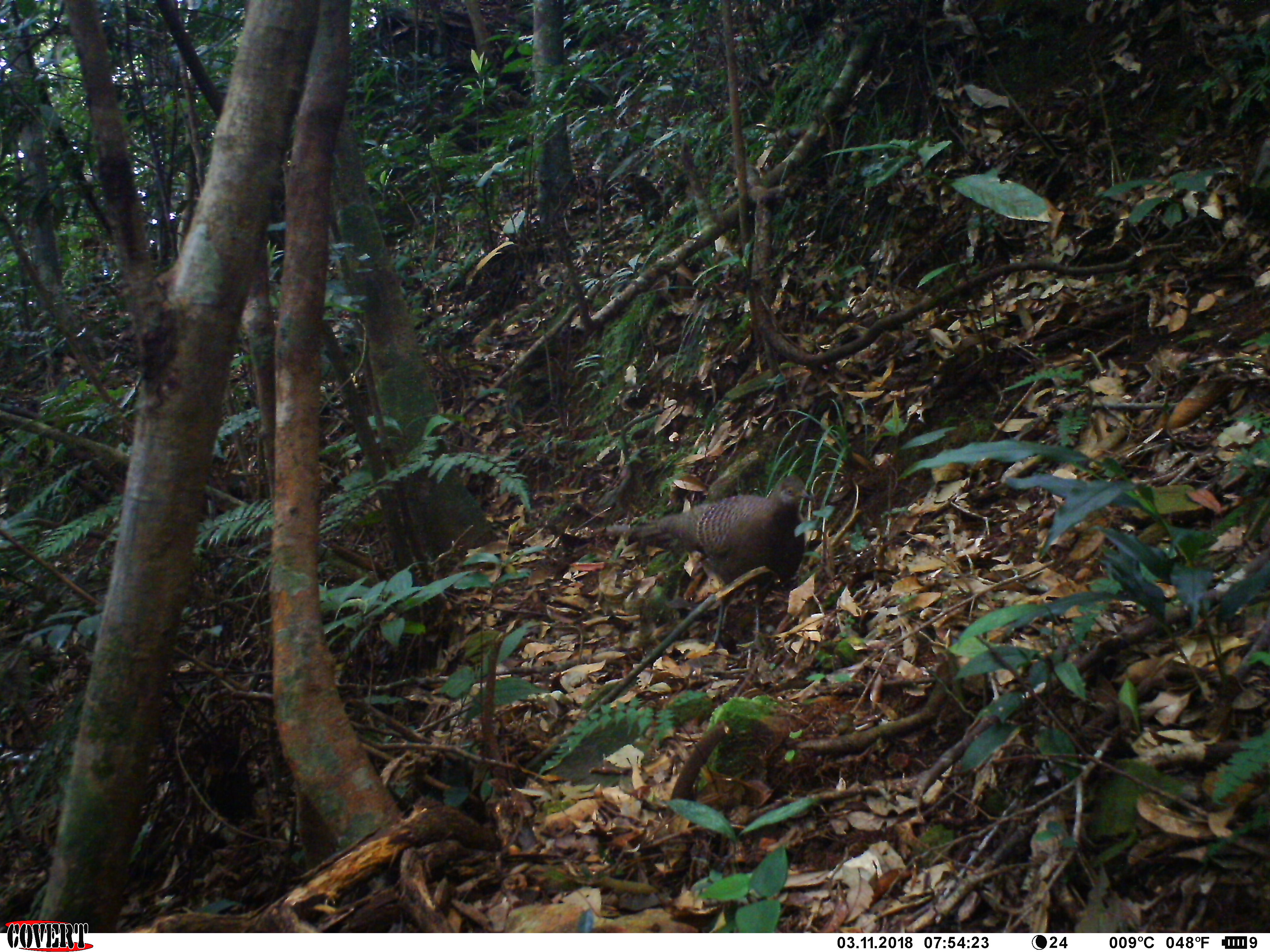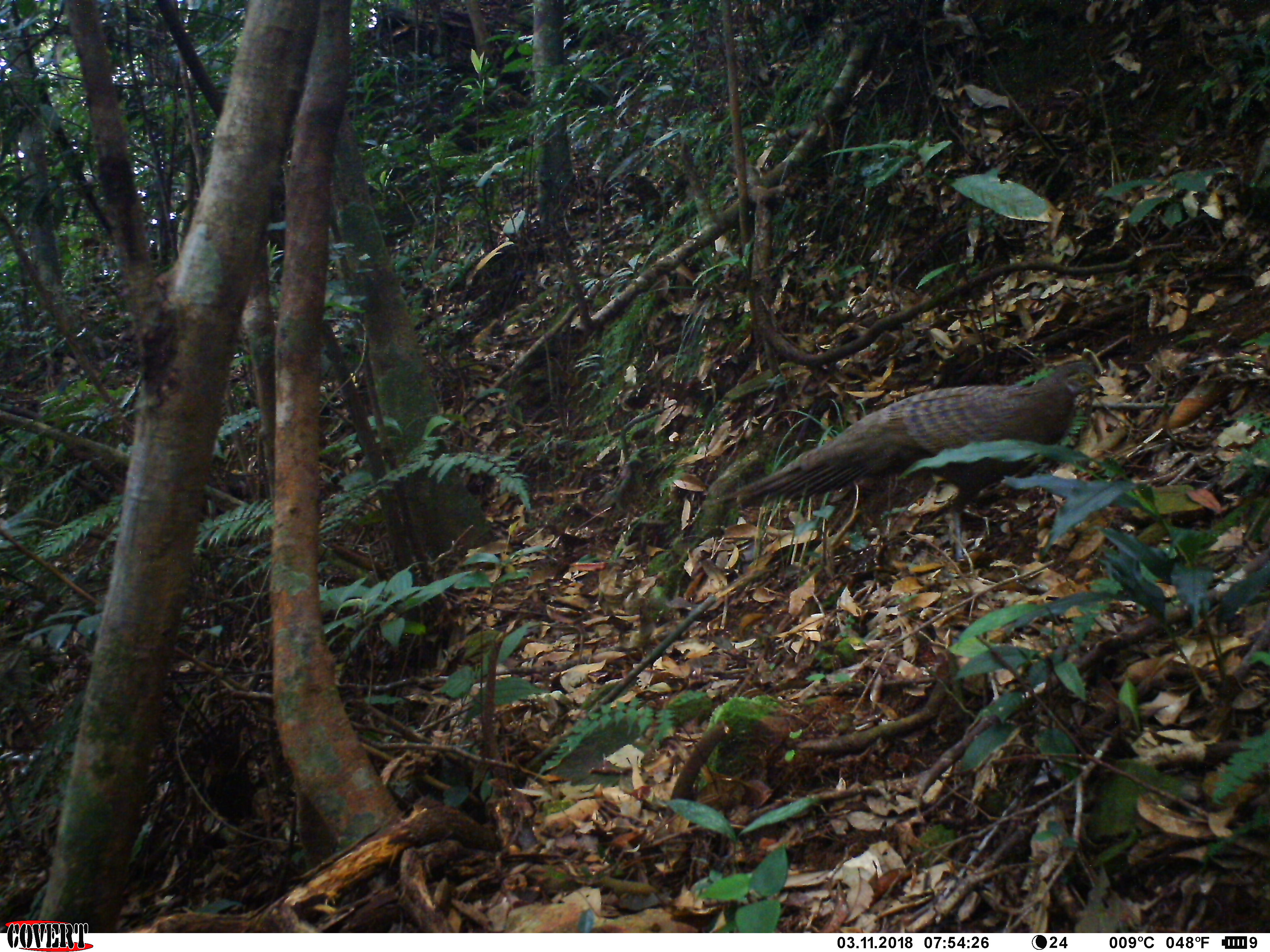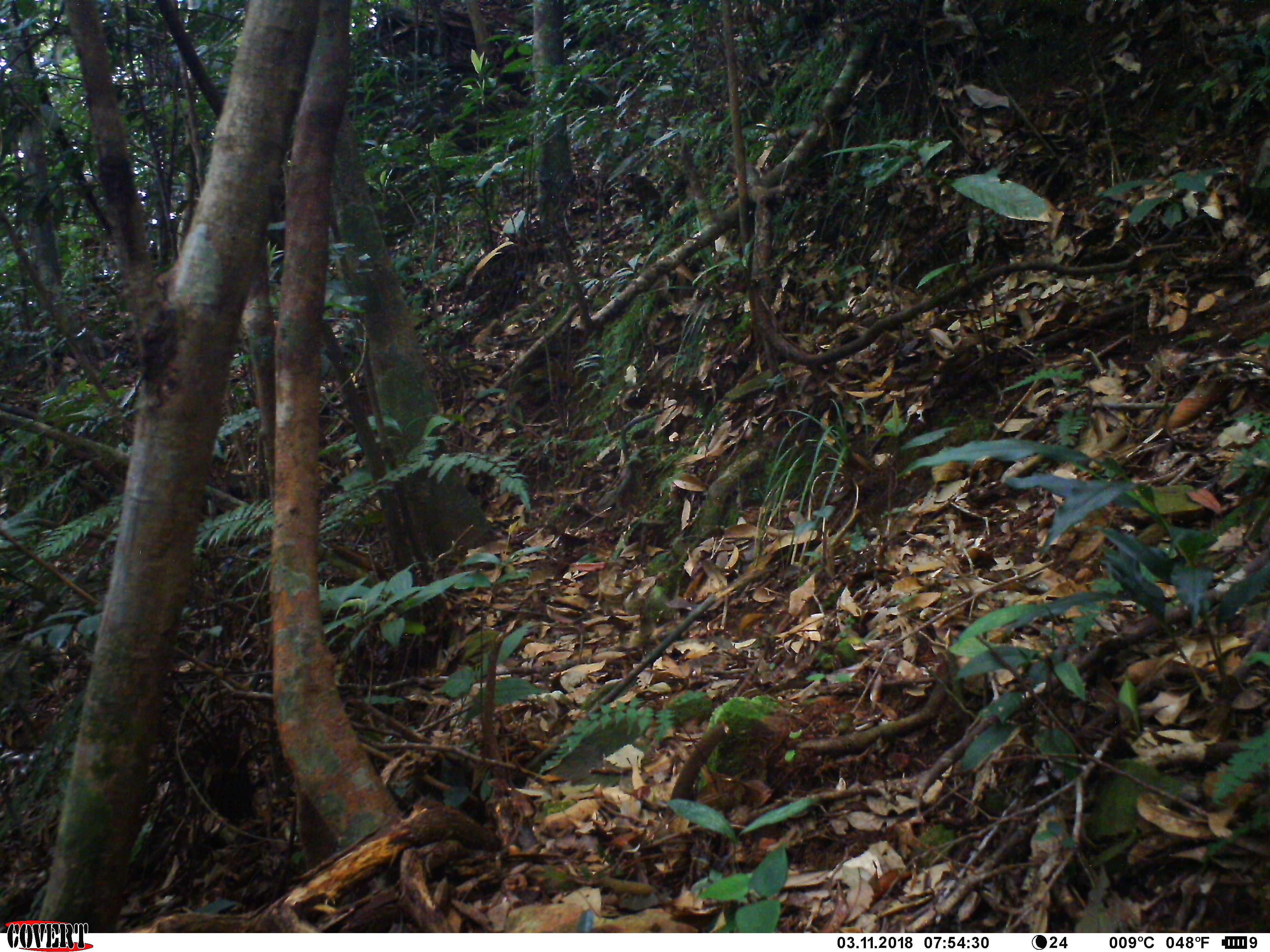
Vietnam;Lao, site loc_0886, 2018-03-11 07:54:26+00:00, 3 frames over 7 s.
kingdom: Animalia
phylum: Chordata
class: Aves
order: Galliformes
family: Phasianidae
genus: Polyplectron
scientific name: Polyplectron bicalcaratum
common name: gray peacock-pheasant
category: grey peacock pheasant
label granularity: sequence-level